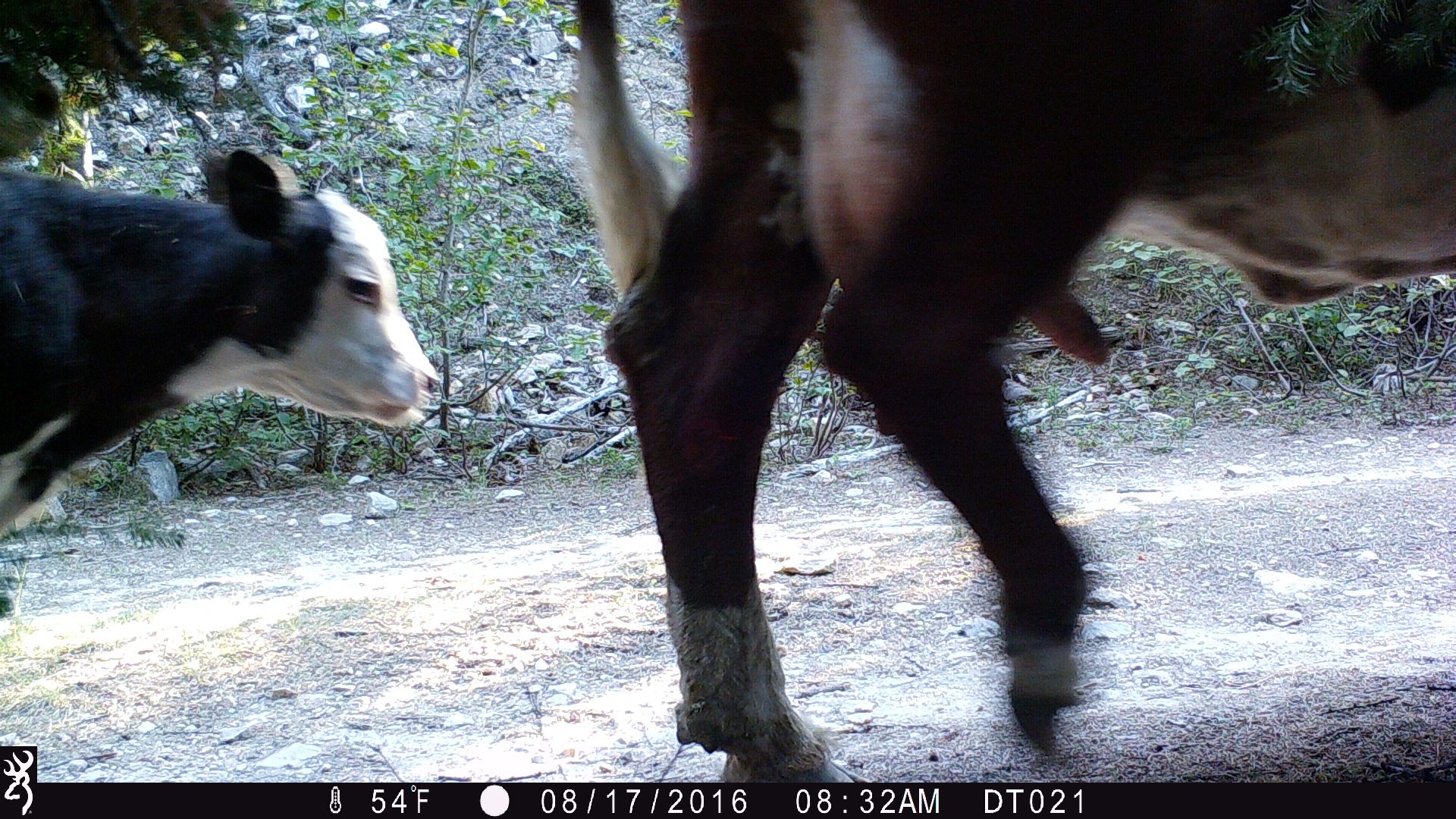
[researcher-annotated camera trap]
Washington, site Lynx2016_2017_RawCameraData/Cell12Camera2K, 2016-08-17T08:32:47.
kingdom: Animalia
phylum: Chordata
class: Mammalia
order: Artiodactyla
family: Bovidae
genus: Bos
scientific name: Bos taurus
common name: domestic cattle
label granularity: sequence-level